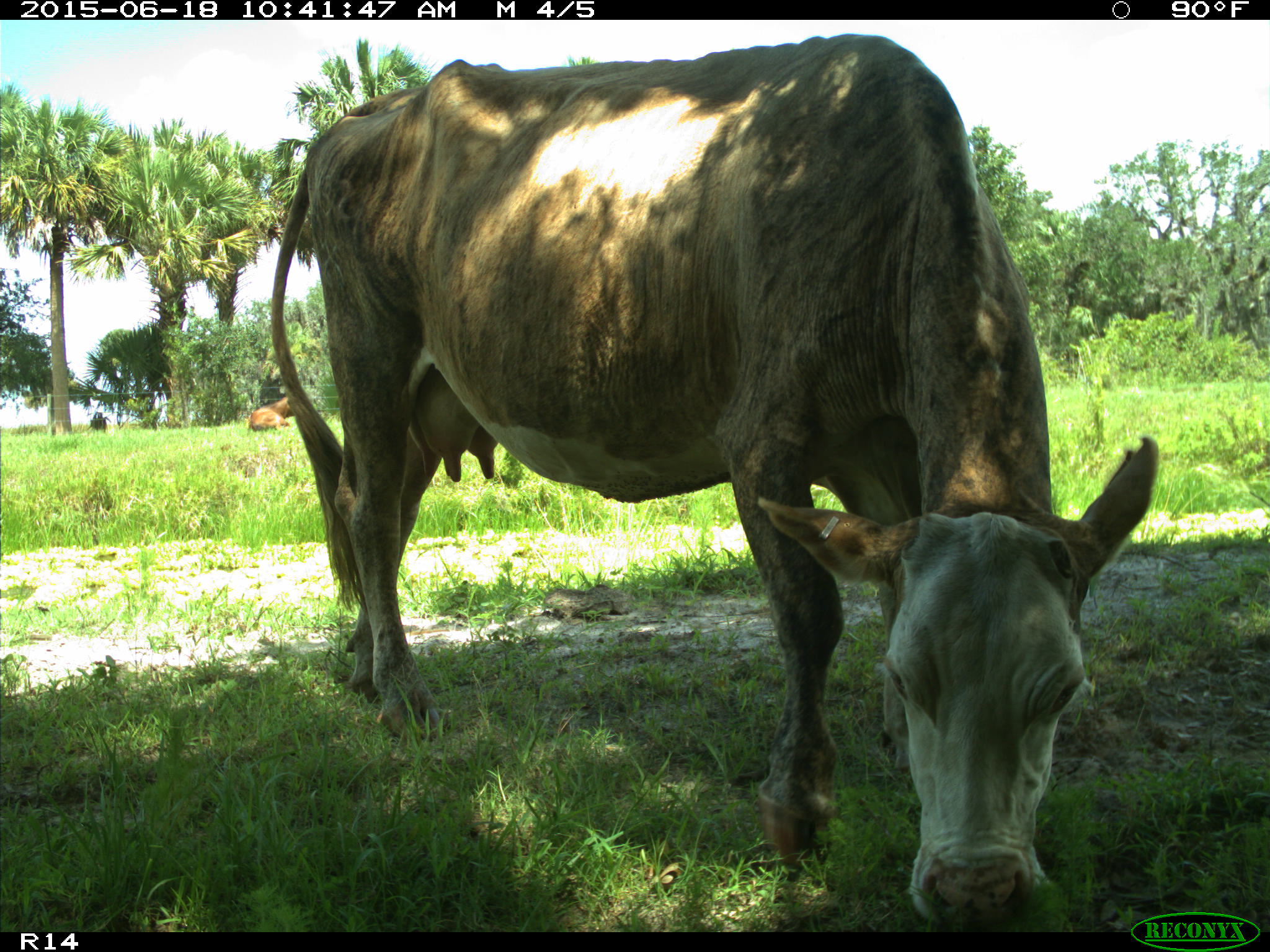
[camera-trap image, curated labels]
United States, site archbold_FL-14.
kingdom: Animalia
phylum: Chordata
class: Mammalia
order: Artiodactyla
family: Bovidae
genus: Bos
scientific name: Bos taurus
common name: domestic cow